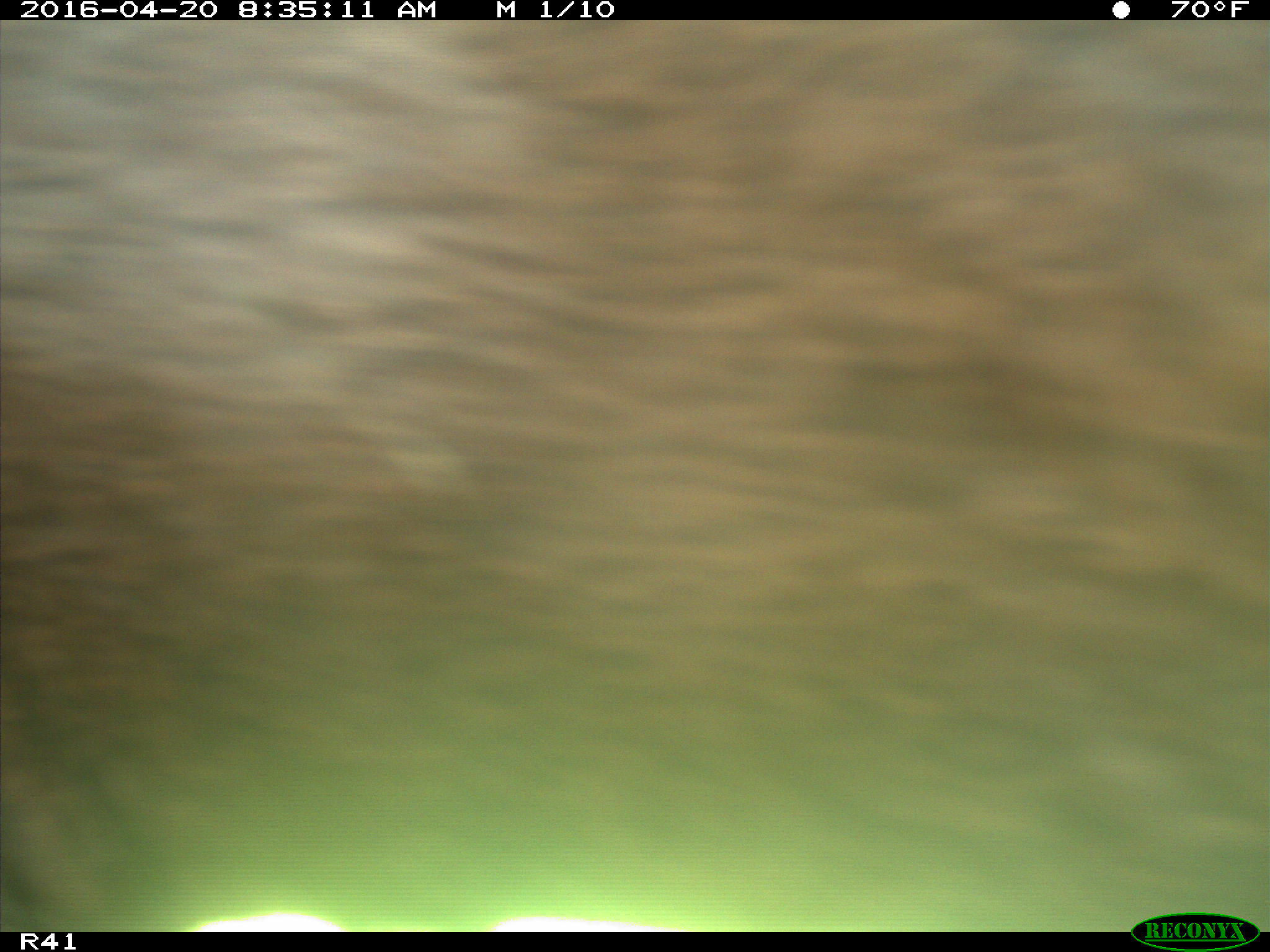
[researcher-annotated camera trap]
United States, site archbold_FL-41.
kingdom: Animalia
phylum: Chordata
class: Mammalia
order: Artiodactyla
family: Bovidae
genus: Bos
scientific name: Bos taurus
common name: domestic cow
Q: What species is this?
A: Bos taurus (domestic cow).